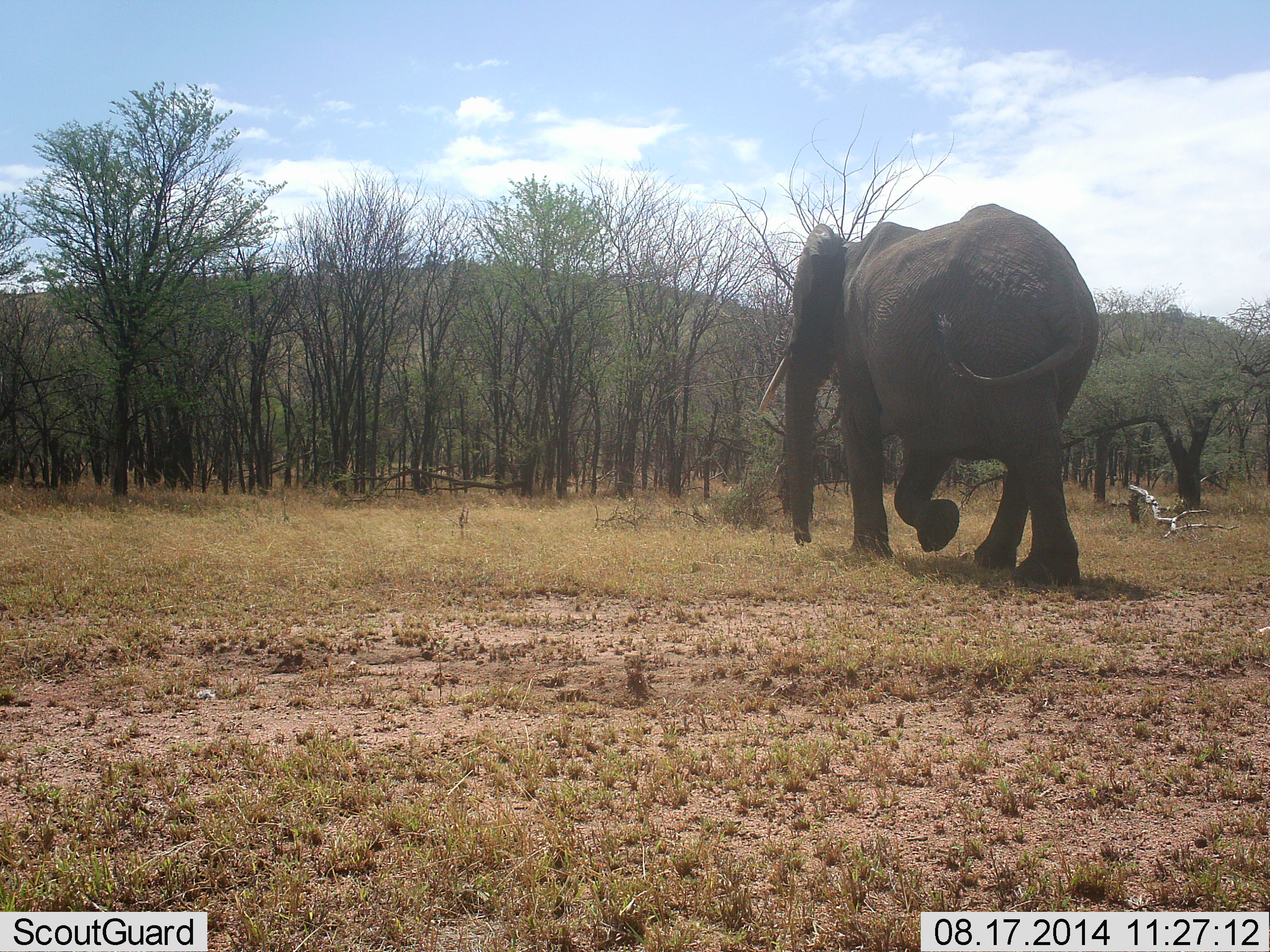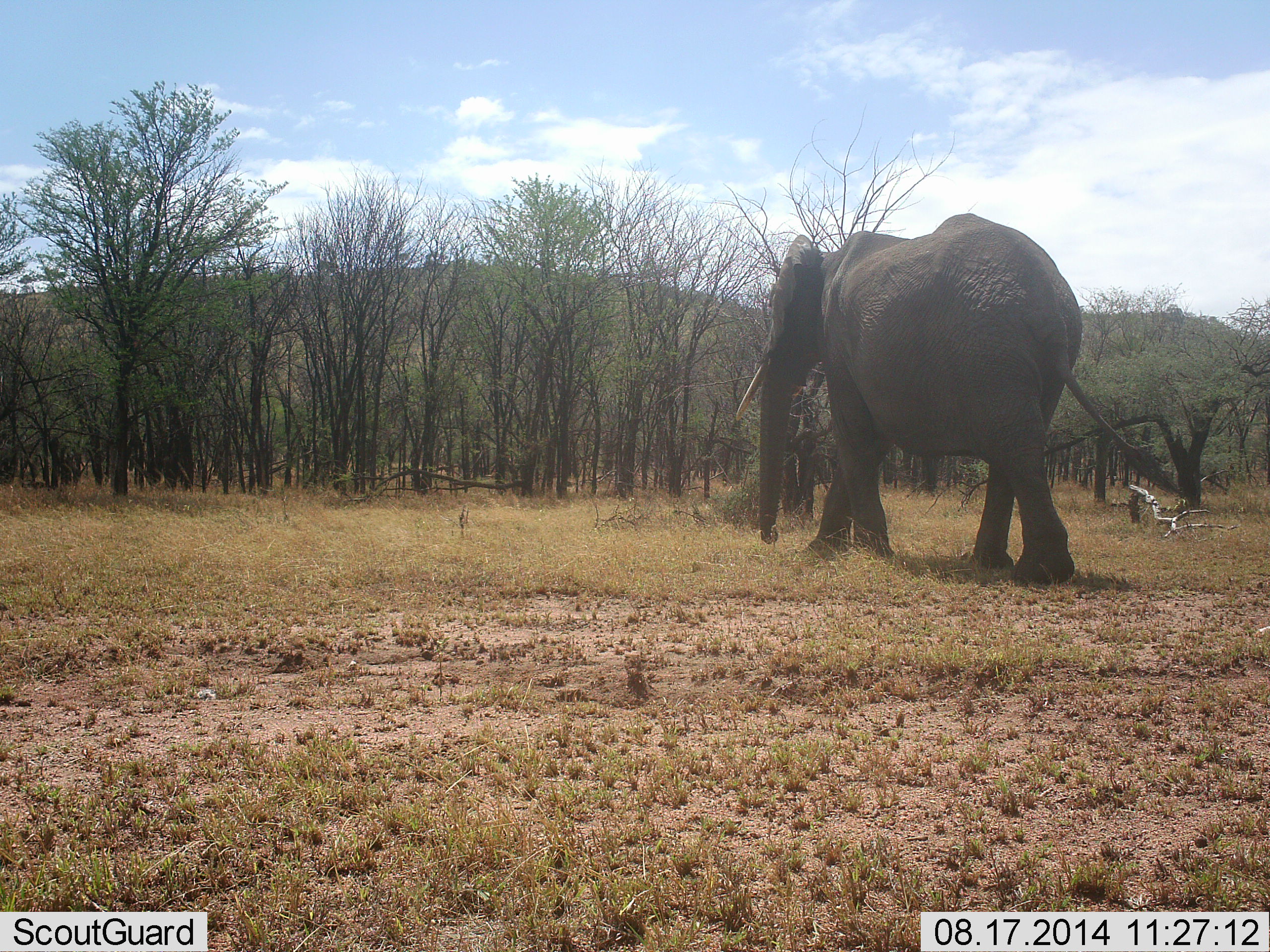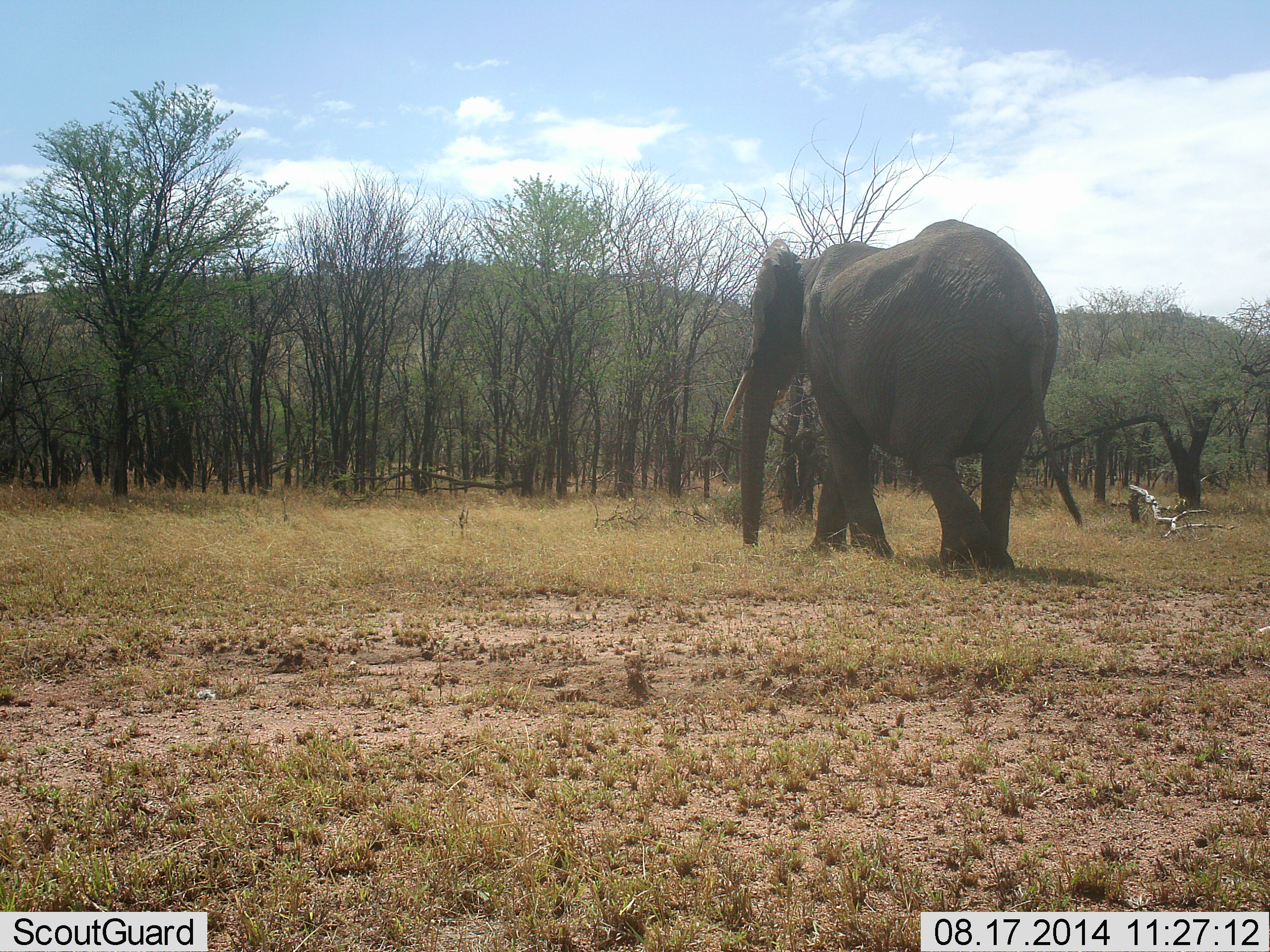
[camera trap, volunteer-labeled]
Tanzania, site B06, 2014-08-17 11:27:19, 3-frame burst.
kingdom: Animalia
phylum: Chordata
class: Mammalia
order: Proboscidea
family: Elephantidae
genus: Loxodonta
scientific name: Loxodonta africana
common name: african bush elephant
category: elephant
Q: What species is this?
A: Elephant (african bush elephant) (Loxodonta africana).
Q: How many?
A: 1.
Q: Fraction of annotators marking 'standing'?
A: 10%.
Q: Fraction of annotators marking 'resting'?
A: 0%.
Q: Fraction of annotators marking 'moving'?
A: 100%.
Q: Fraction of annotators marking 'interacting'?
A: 0%.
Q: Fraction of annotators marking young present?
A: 0%.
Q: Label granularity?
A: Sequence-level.